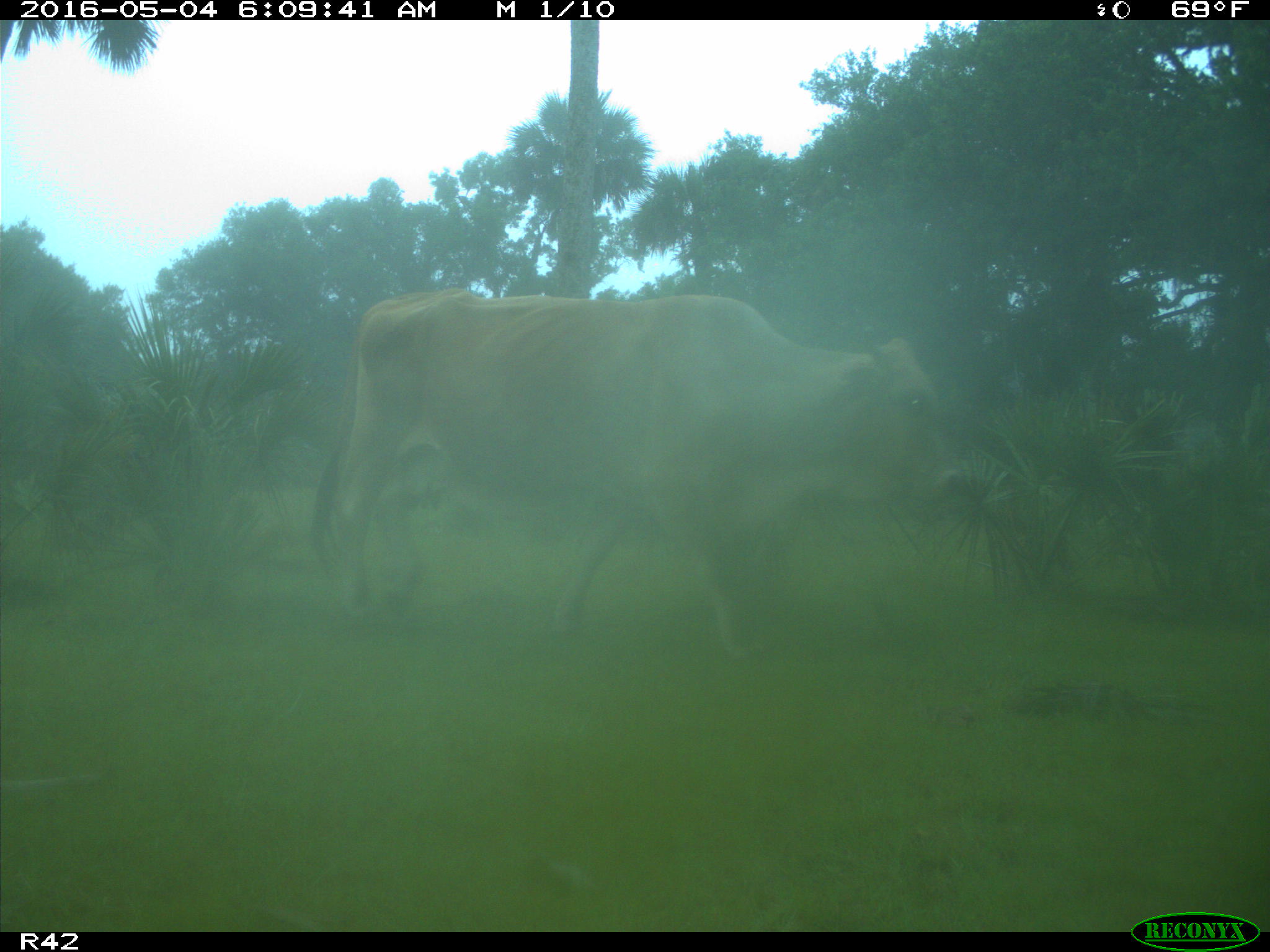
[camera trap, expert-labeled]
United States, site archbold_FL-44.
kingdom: Animalia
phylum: Chordata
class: Mammalia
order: Artiodactyla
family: Bovidae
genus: Bos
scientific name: Bos taurus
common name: domestic cow